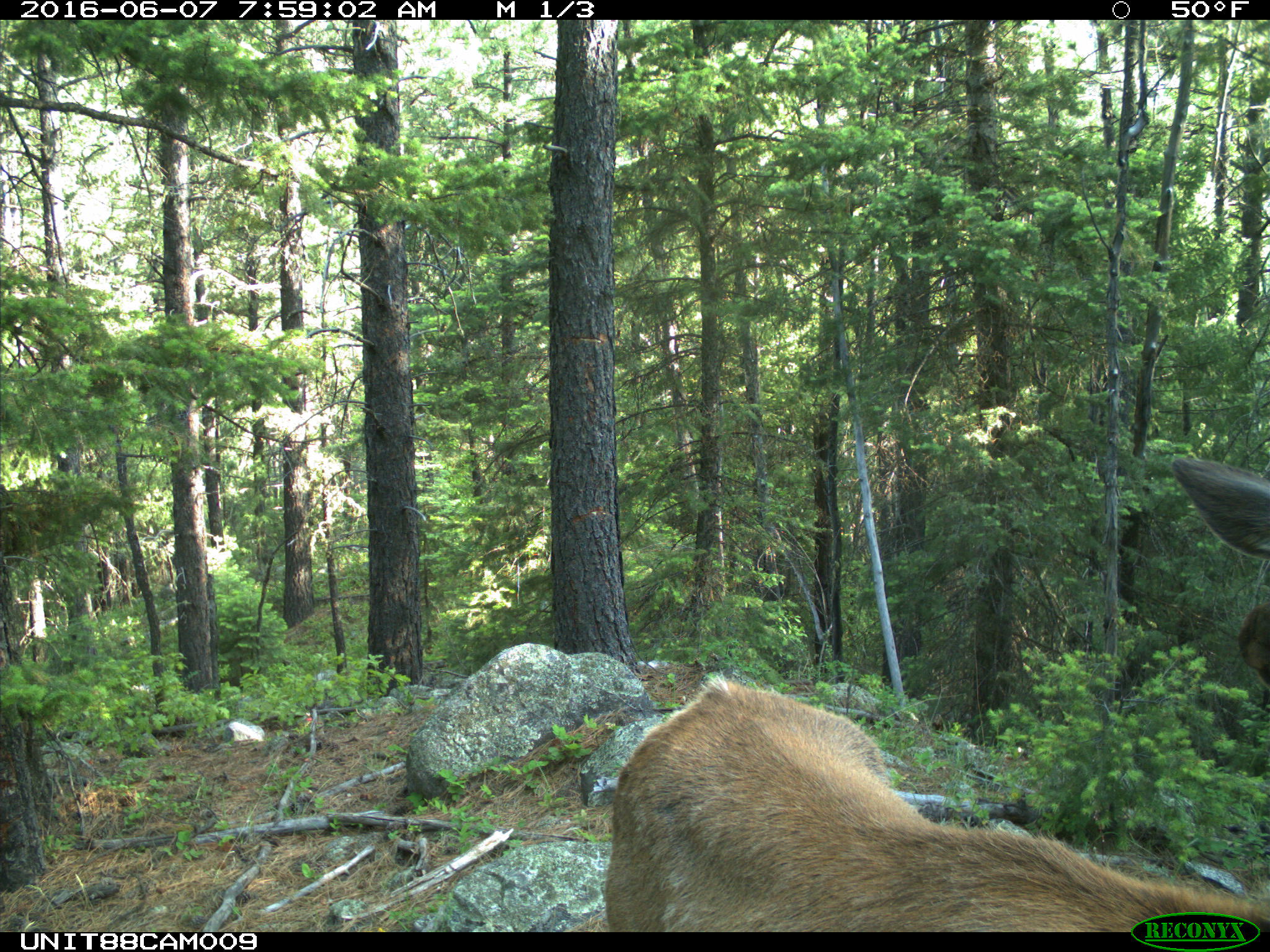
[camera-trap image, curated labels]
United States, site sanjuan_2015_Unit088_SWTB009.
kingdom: Animalia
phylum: Chordata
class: Mammalia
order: Artiodactyla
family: Cervidae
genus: Cervus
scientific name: Cervus elaphus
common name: red deer